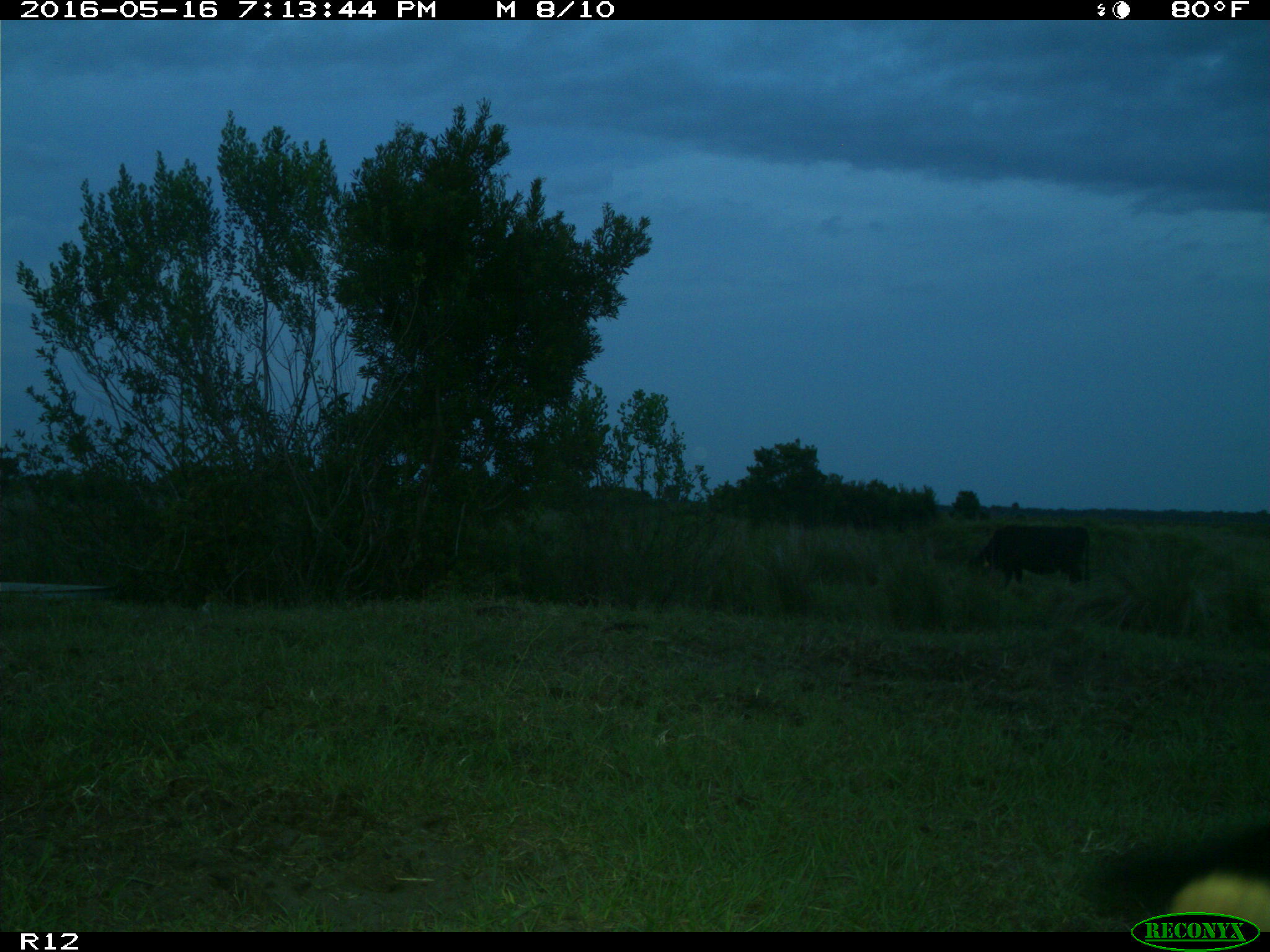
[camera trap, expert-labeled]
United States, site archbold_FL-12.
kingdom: Animalia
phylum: Chordata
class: Mammalia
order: Artiodactyla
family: Bovidae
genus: Bos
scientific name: Bos taurus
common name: domestic cow